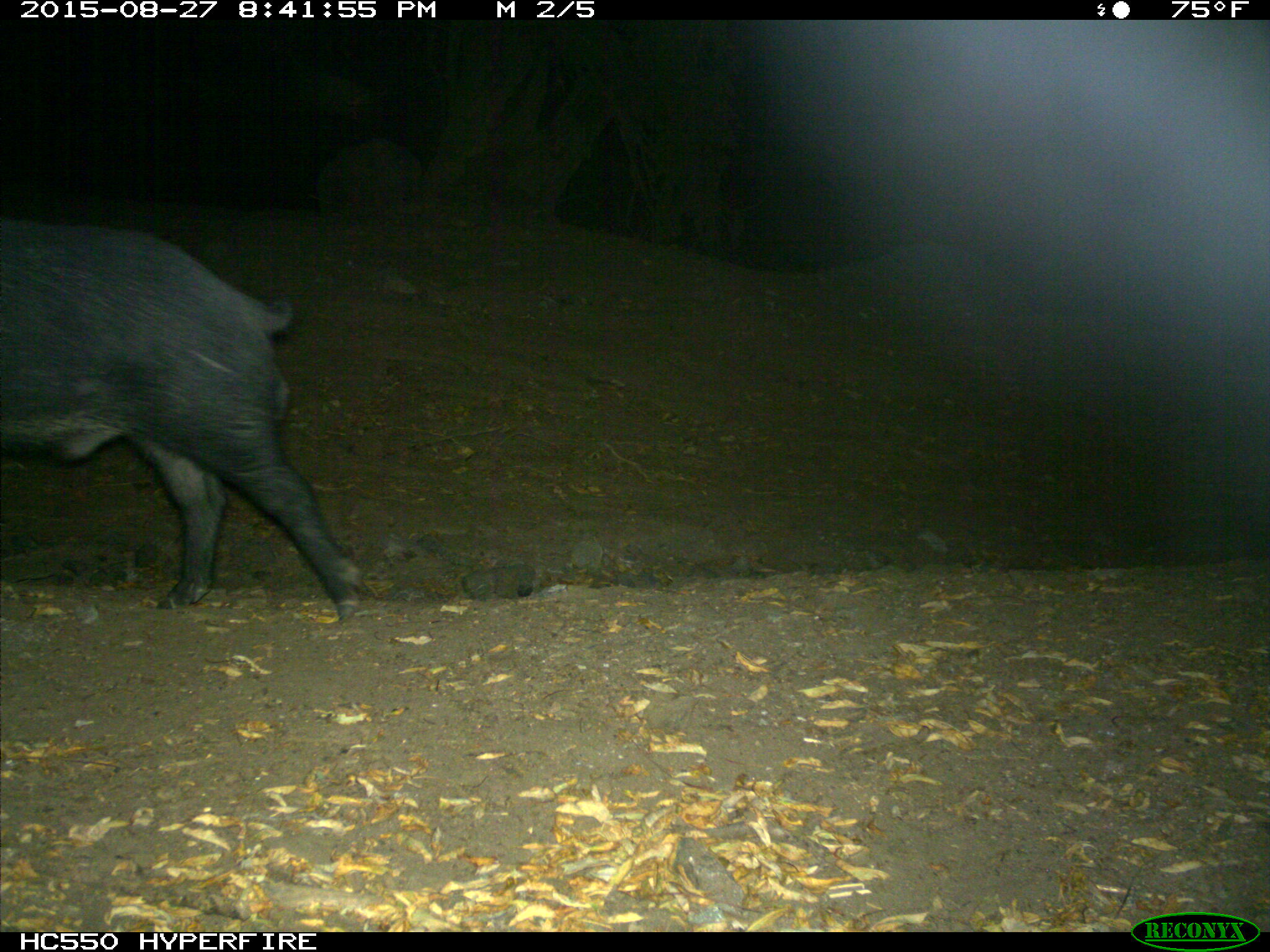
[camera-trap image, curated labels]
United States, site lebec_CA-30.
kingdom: Animalia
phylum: Chordata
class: Mammalia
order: Artiodactyla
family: Suidae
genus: Sus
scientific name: Sus scrofa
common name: wild boar